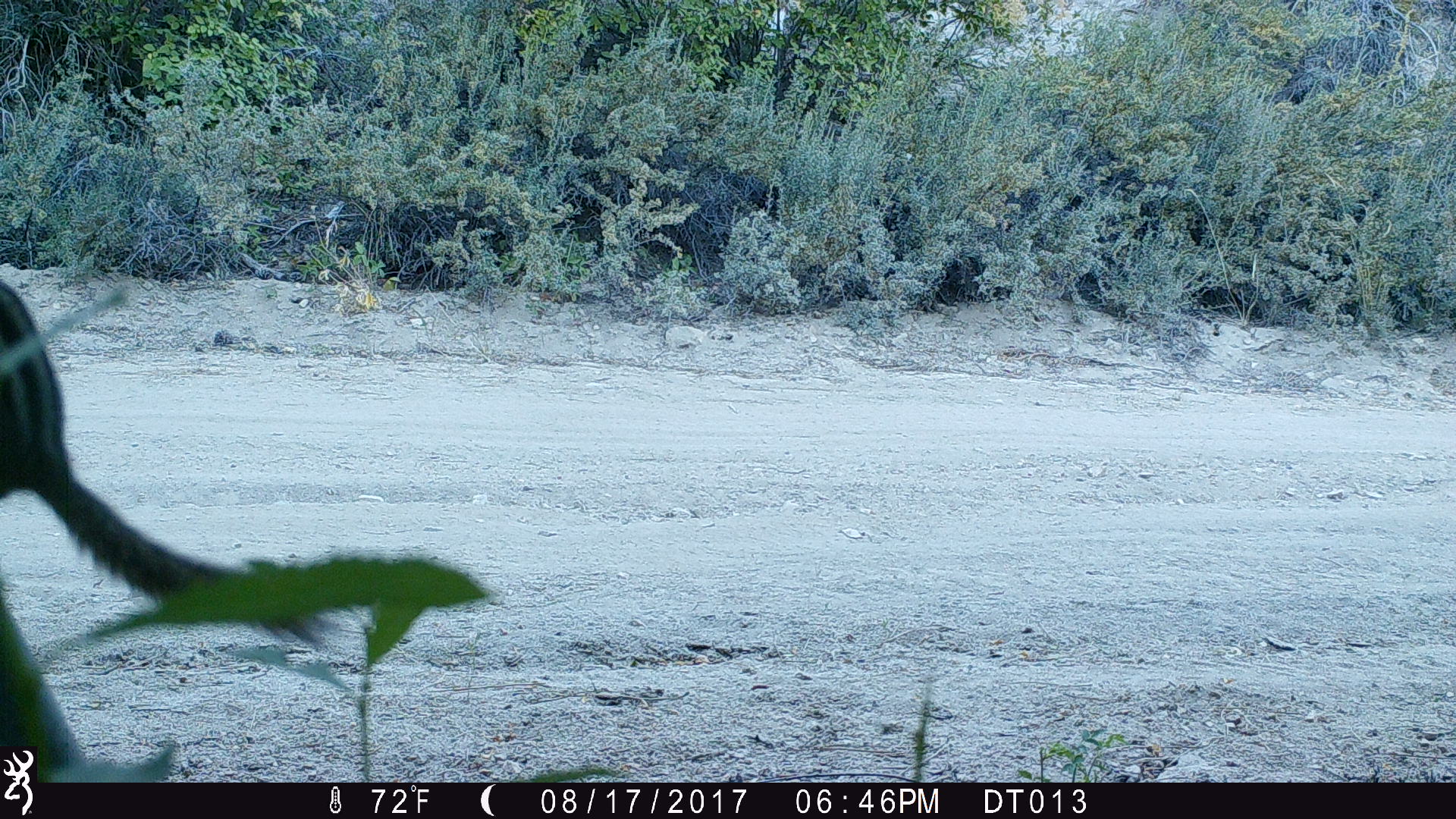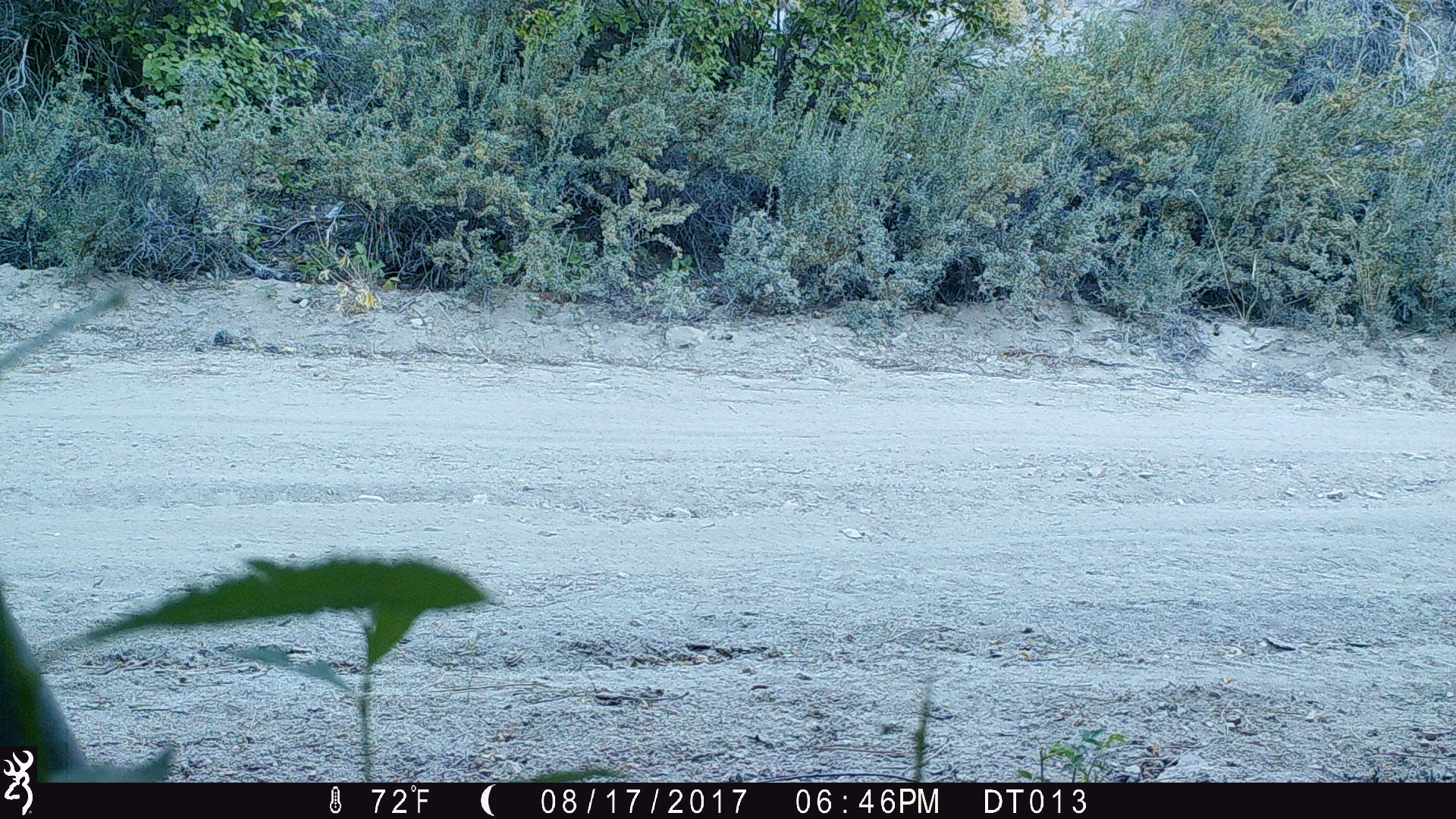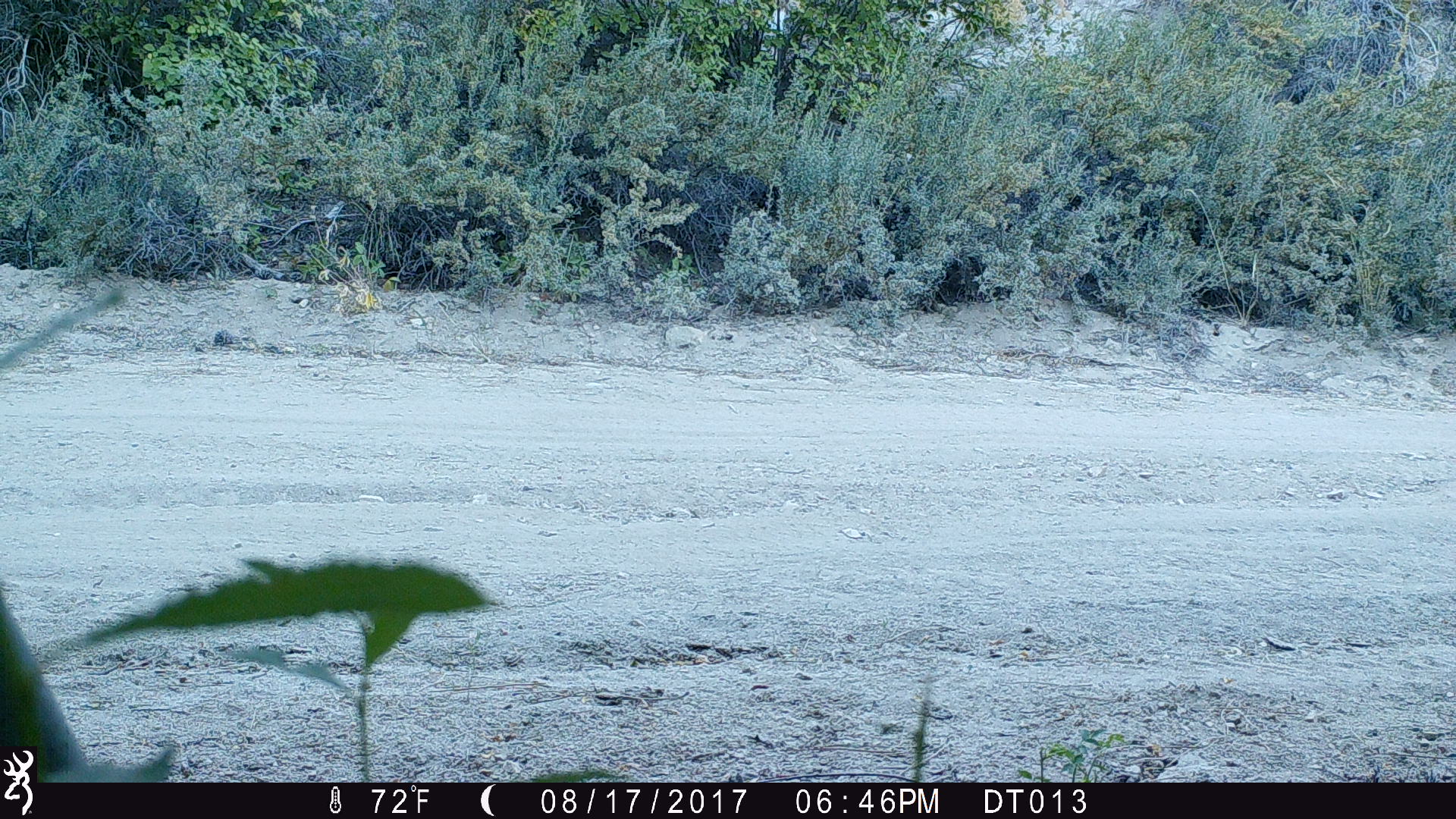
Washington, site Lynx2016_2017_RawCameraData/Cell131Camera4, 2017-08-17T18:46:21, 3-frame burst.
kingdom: Animalia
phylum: Chordata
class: Mammalia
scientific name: Mammalia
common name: small mammal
Small mammal (Mammalia). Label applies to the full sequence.